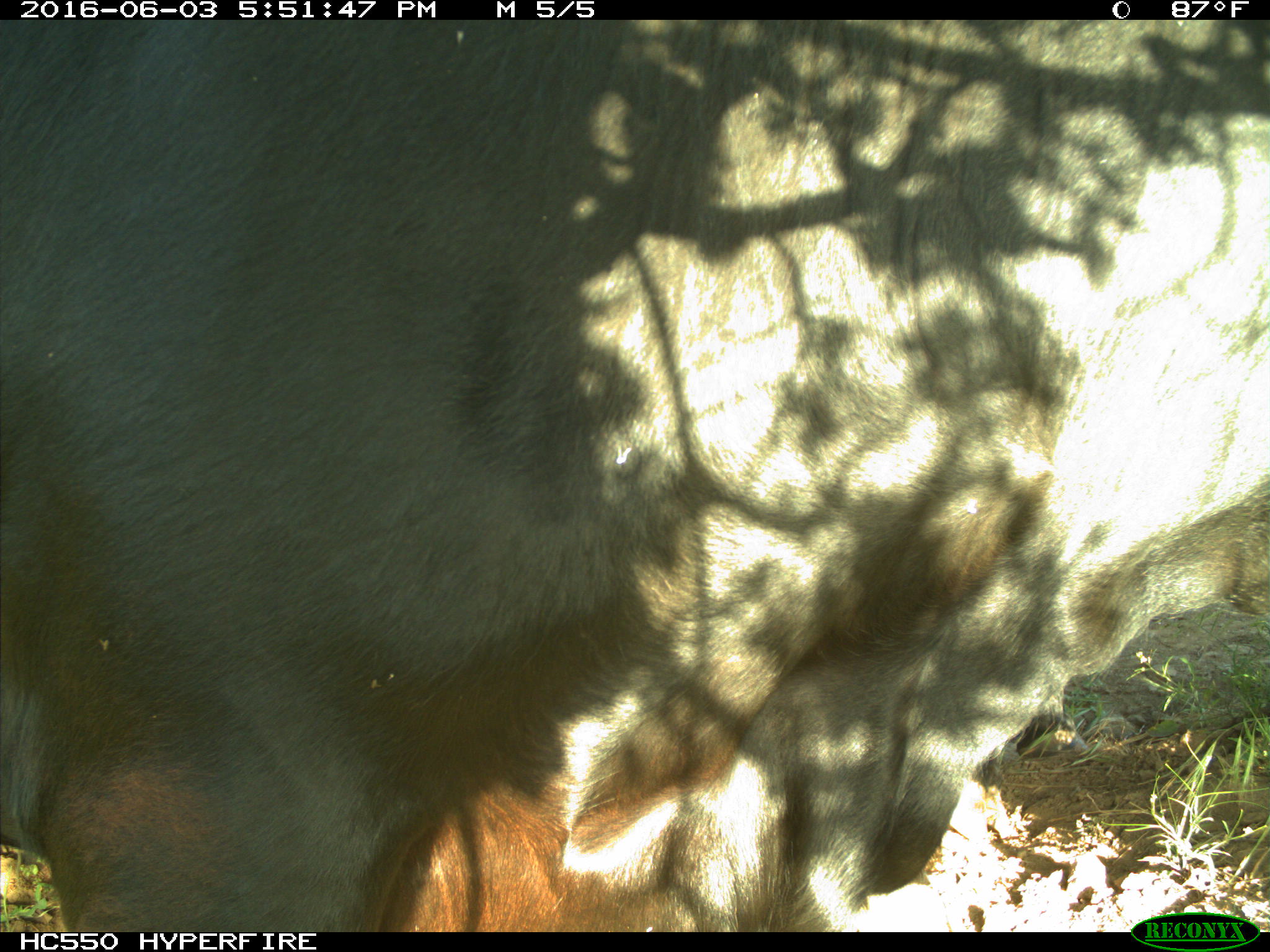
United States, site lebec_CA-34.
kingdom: Animalia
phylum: Chordata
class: Mammalia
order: Artiodactyla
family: Bovidae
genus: Bos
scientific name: Bos taurus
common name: domestic cow